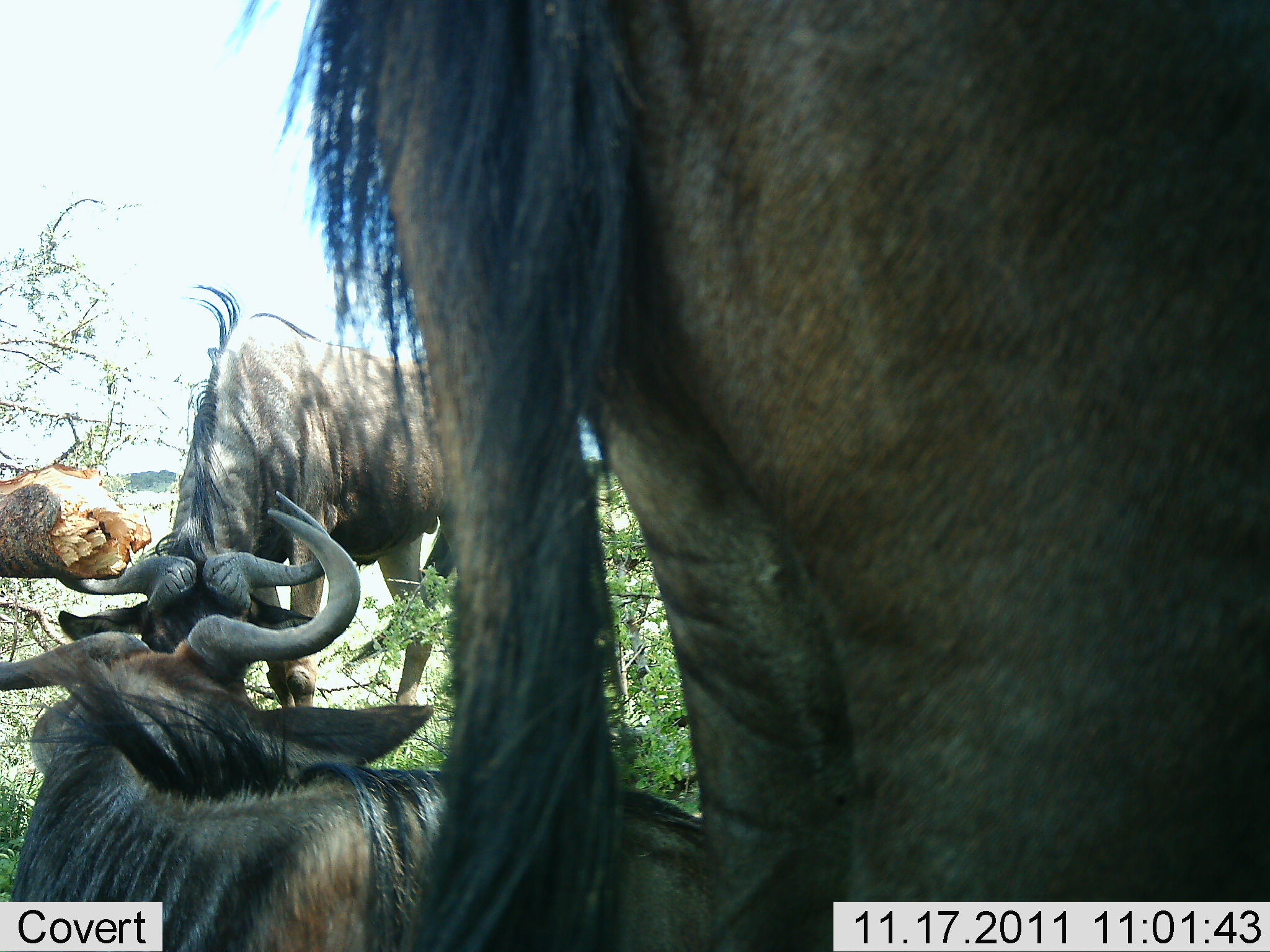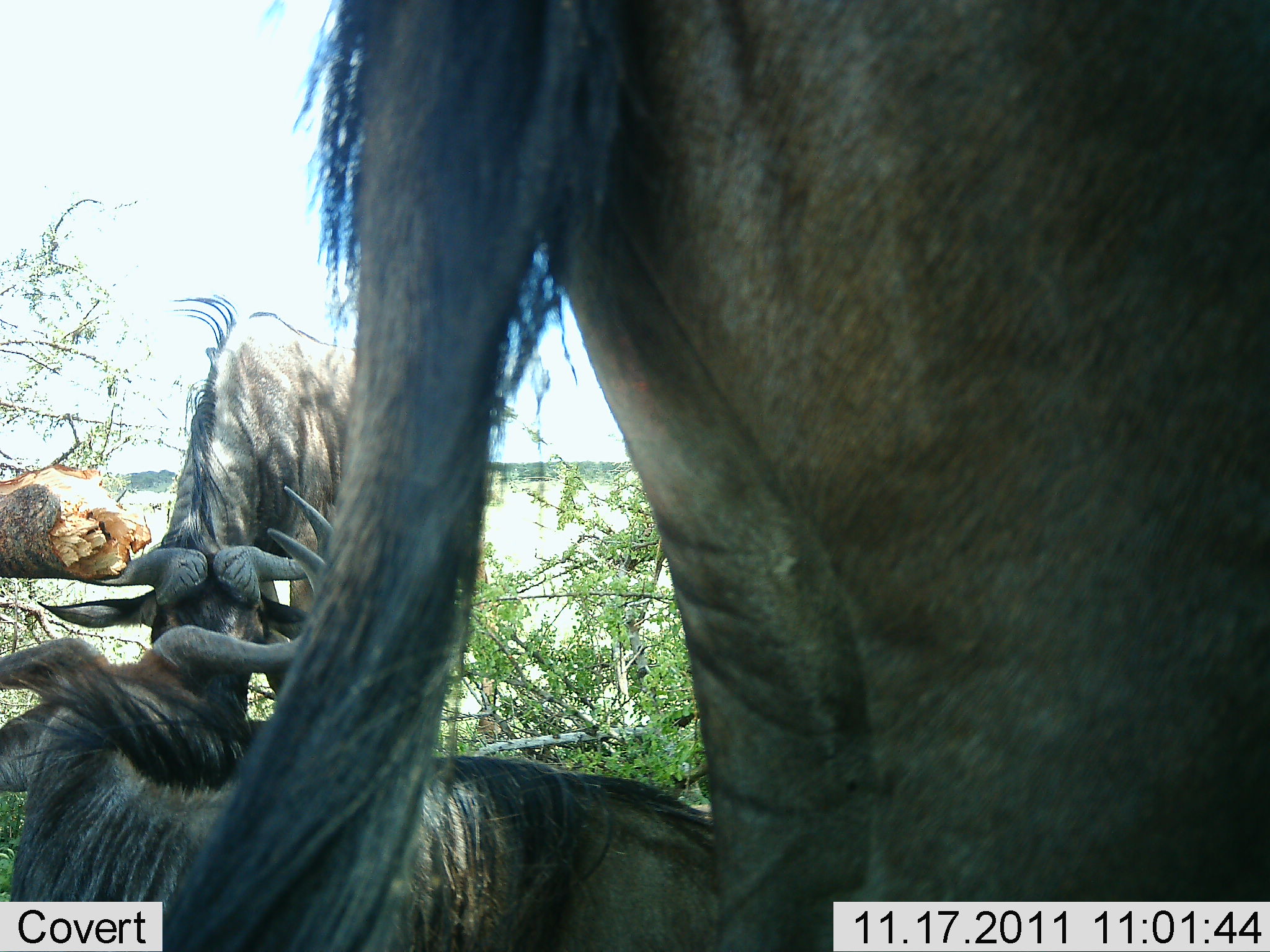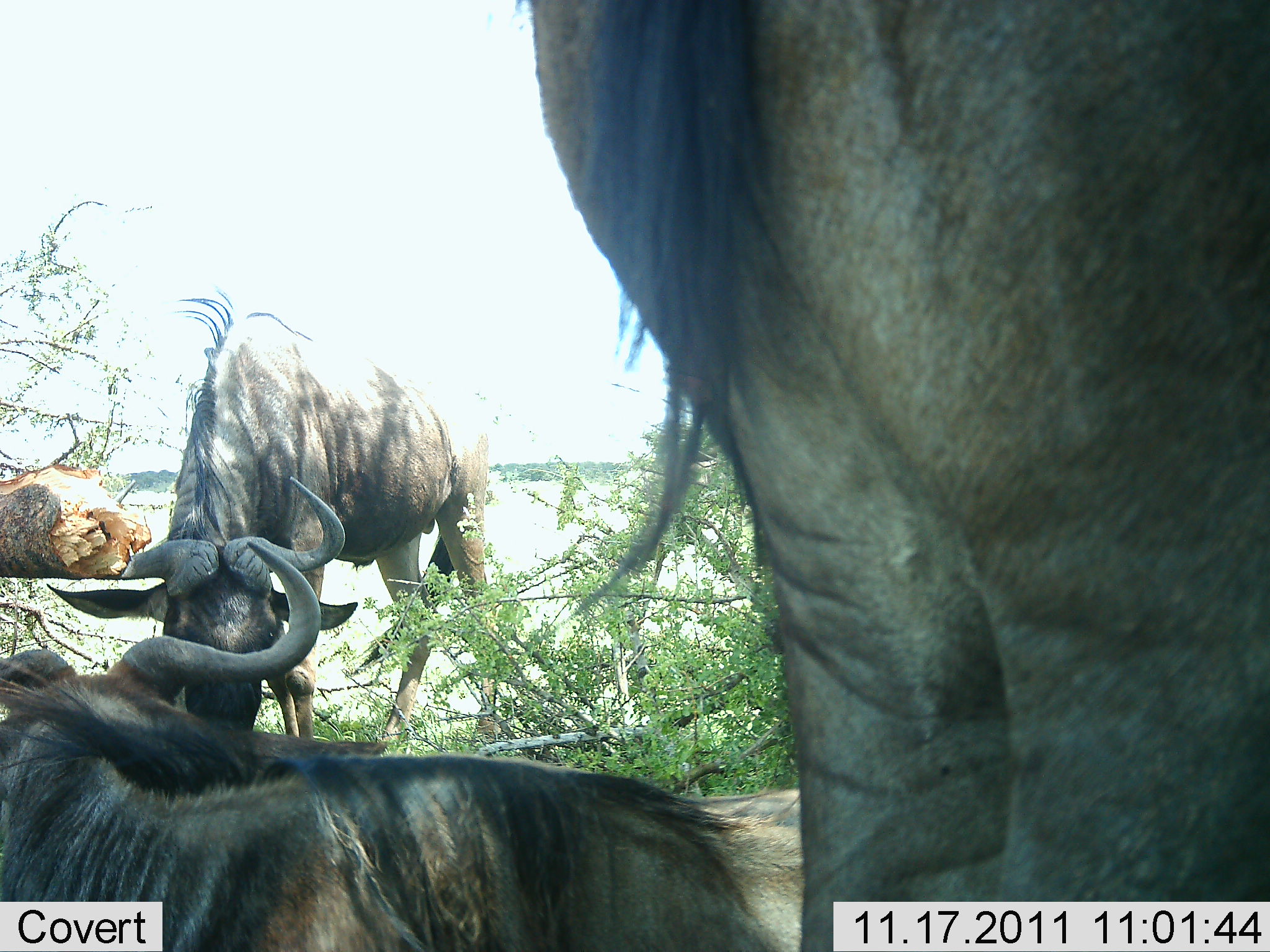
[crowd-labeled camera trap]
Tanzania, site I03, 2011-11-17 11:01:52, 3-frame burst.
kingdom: Animalia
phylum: Chordata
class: Mammalia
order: Artiodactyla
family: Bovidae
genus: Connochaetes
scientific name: Connochaetes taurinus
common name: blue wildebeest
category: wildebeest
Wildebeest (blue wildebeest) (Connochaetes taurinus), count 3. Behavior (volunteer vote fractions): standing 73%, resting 64%, moving 9%, interacting 0%. Young present (vote fraction): 0%. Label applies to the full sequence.